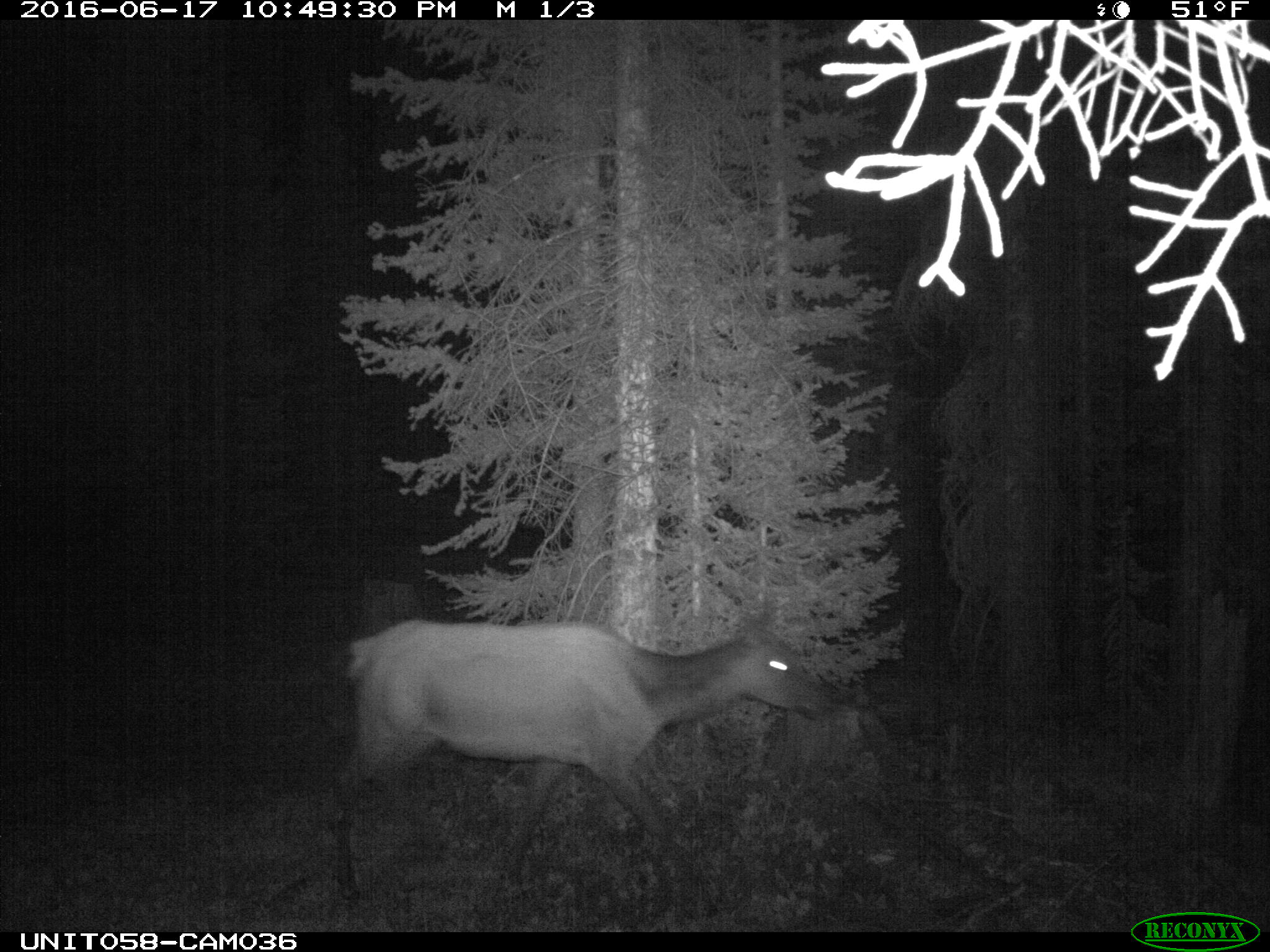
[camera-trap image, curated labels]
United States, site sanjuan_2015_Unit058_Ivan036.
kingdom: Animalia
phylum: Chordata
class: Mammalia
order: Artiodactyla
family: Cervidae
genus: Cervus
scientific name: Cervus elaphus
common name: red deer